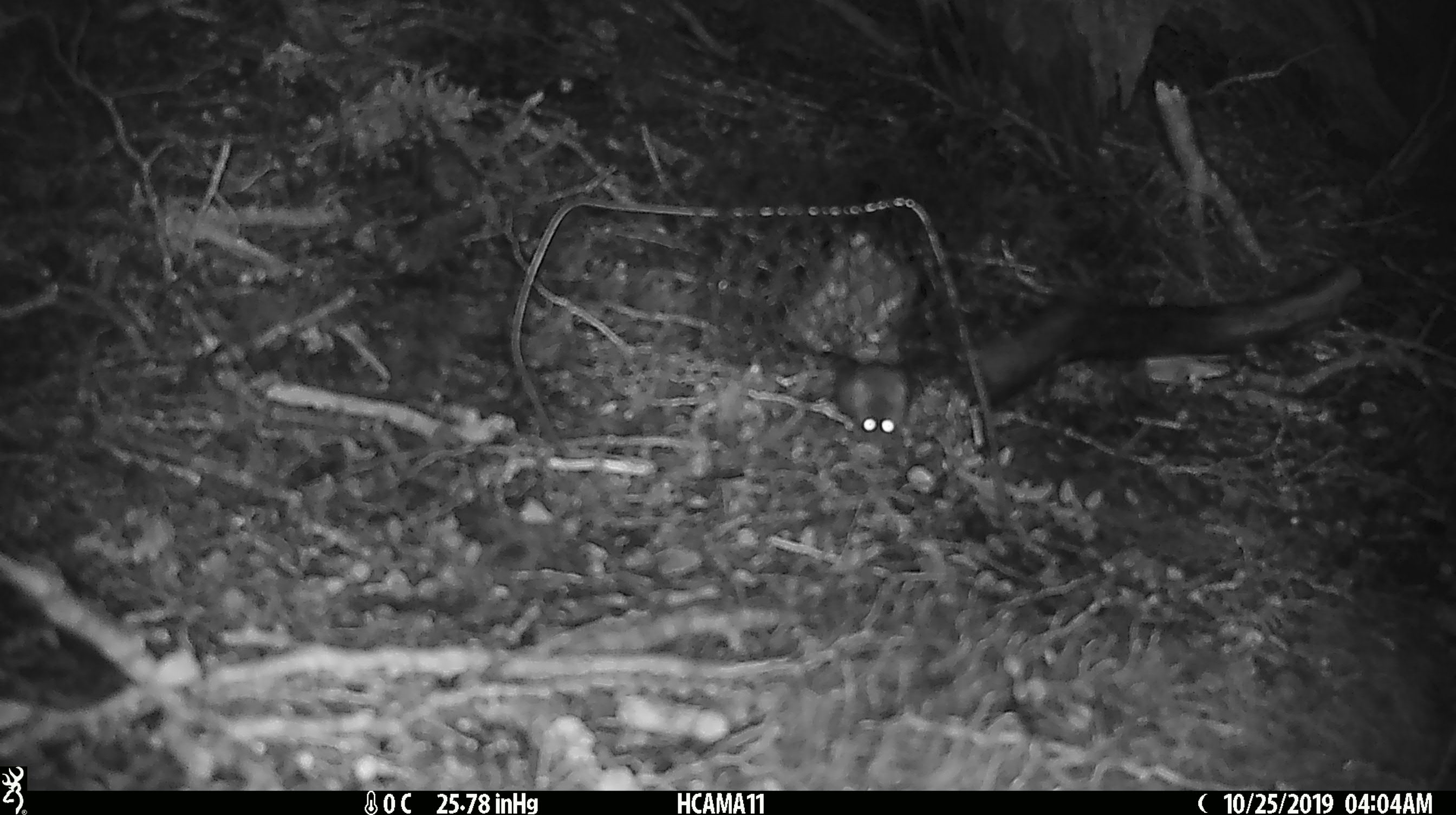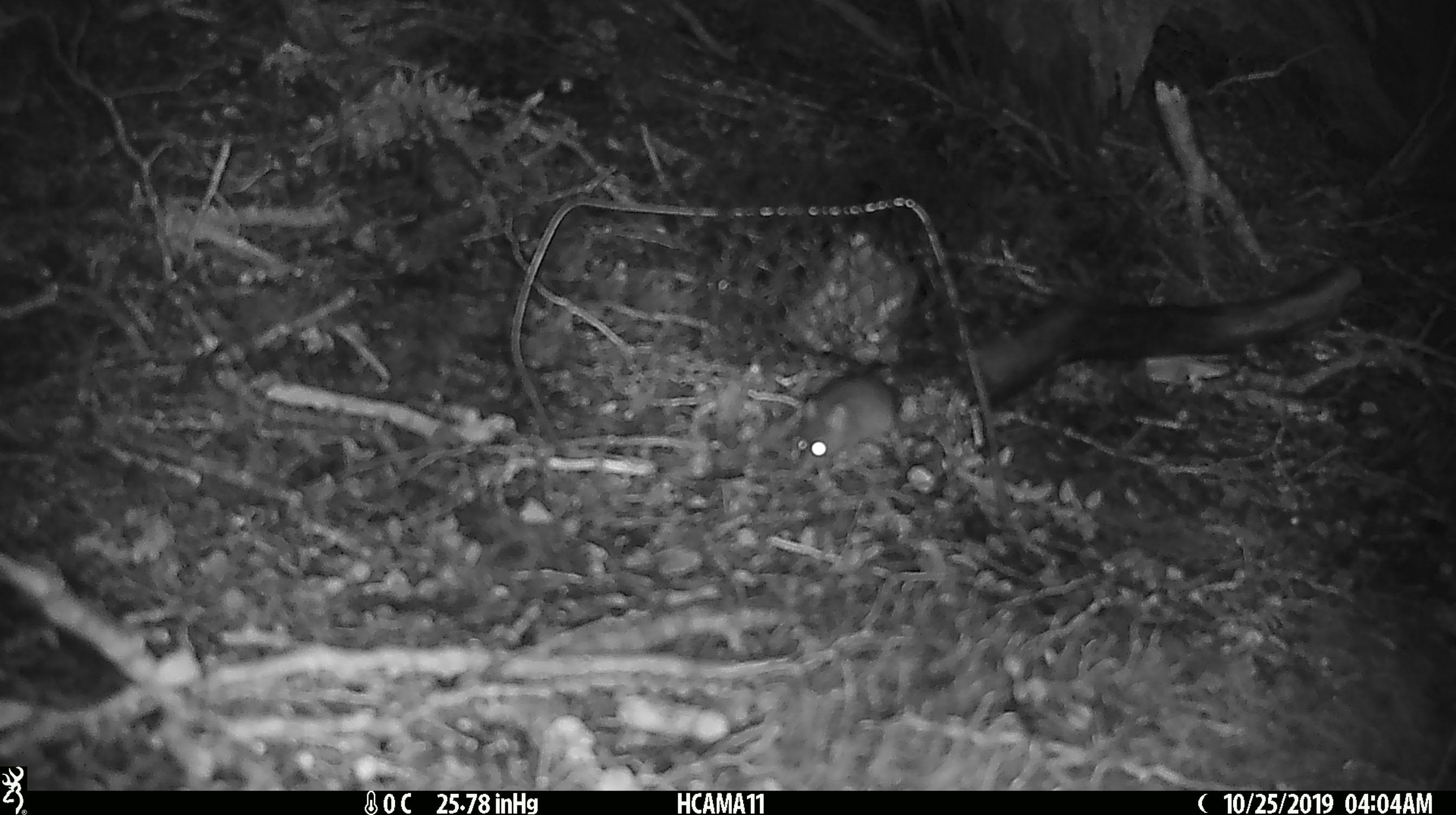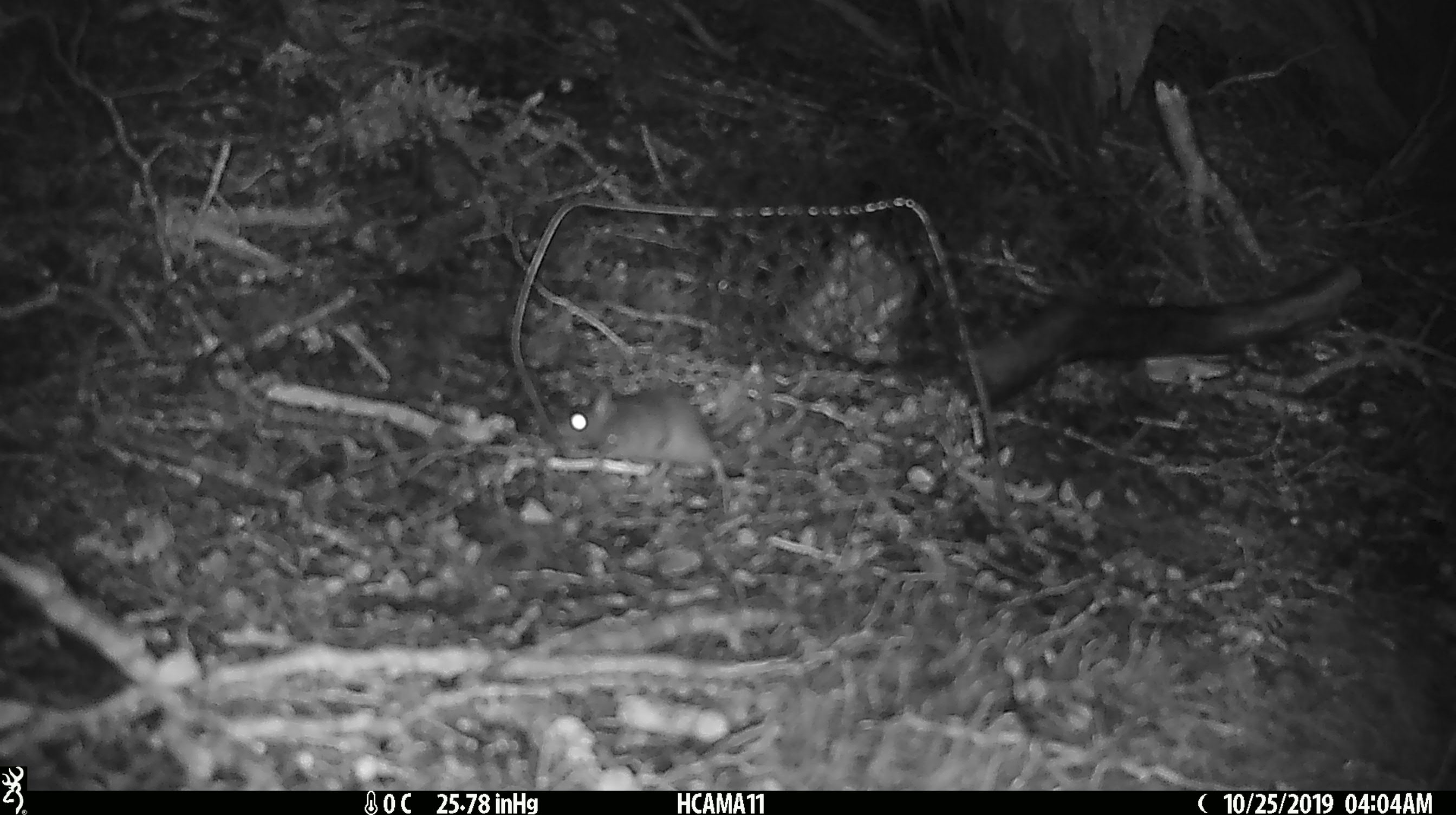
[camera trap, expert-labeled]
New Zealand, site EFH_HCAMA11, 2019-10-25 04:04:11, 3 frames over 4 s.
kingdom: Animalia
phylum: Chordata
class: Mammalia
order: Rodentia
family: Muridae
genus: Mus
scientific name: Mus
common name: mouse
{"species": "mouse (Mus)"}